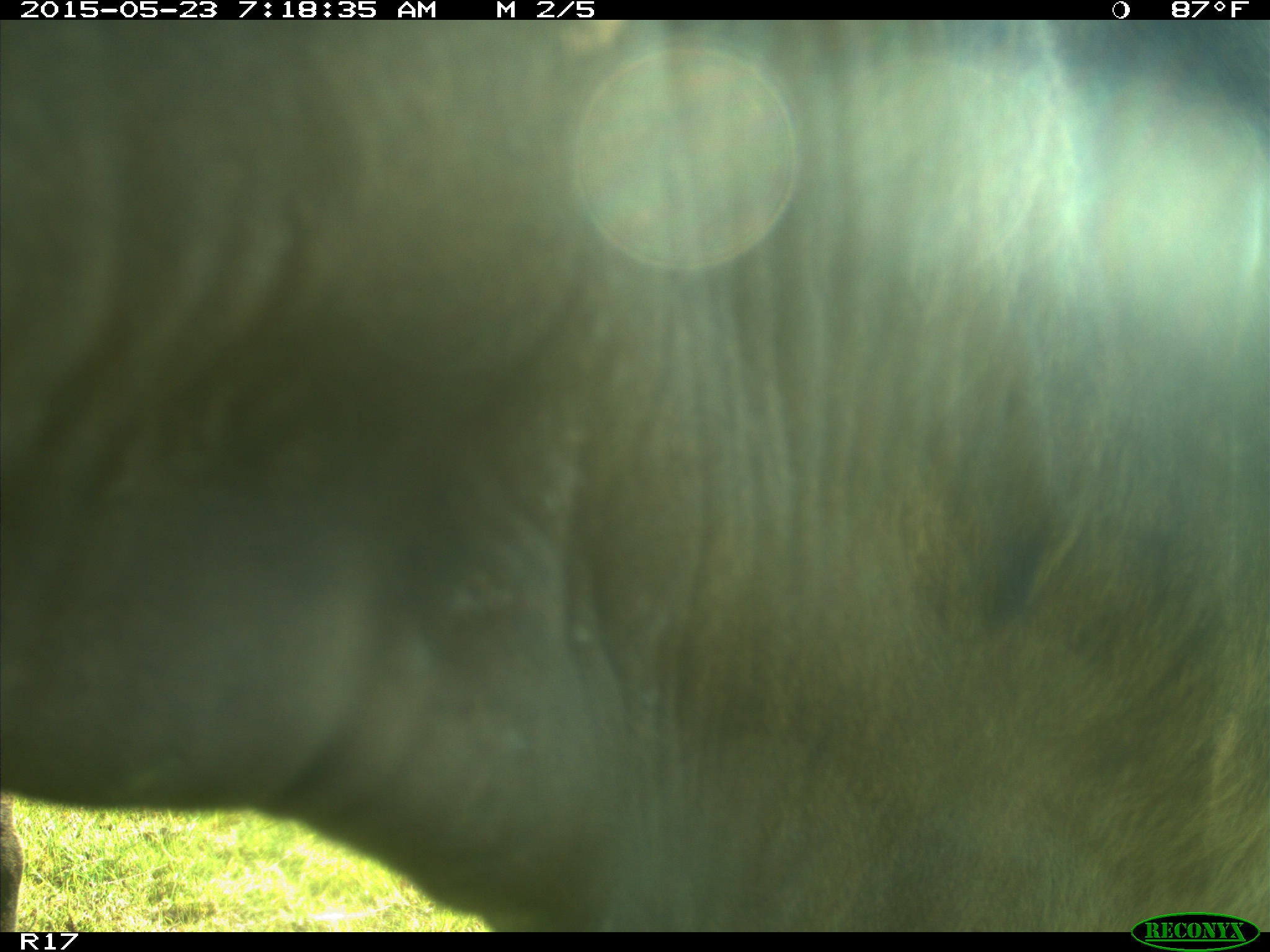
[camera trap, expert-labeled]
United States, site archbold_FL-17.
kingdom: Animalia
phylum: Chordata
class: Mammalia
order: Artiodactyla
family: Bovidae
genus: Bos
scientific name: Bos taurus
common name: domestic cow